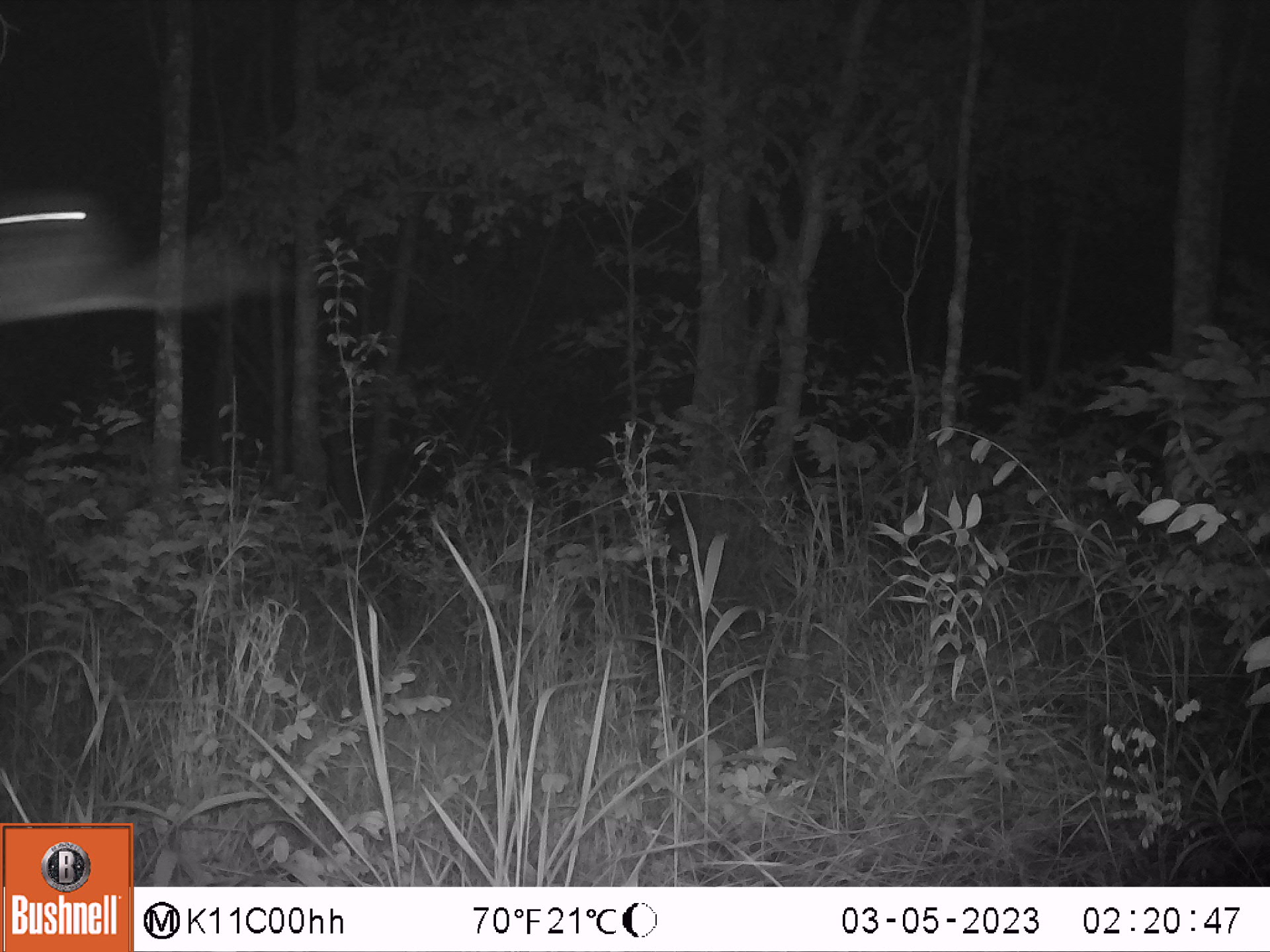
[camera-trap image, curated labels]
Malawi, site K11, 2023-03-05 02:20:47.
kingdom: Animalia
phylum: Chordata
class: Mammalia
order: Primates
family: Galagidae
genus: Galago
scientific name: Galago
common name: lesser bushbabies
Galago (lesser bushbabies), count 1.